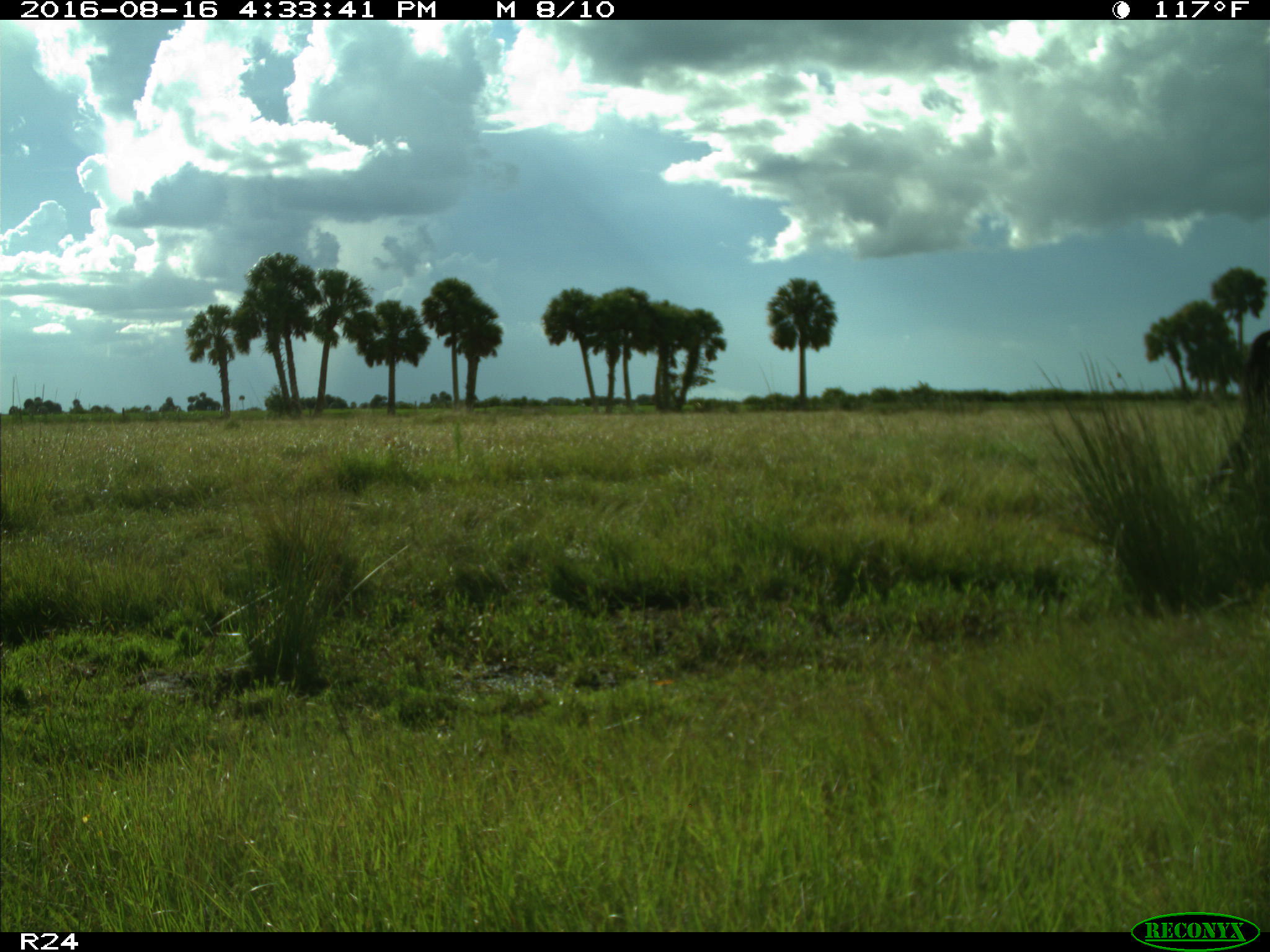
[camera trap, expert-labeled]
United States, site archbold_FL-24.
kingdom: Animalia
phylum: Chordata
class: Mammalia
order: Artiodactyla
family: Bovidae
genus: Bos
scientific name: Bos taurus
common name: domestic cow